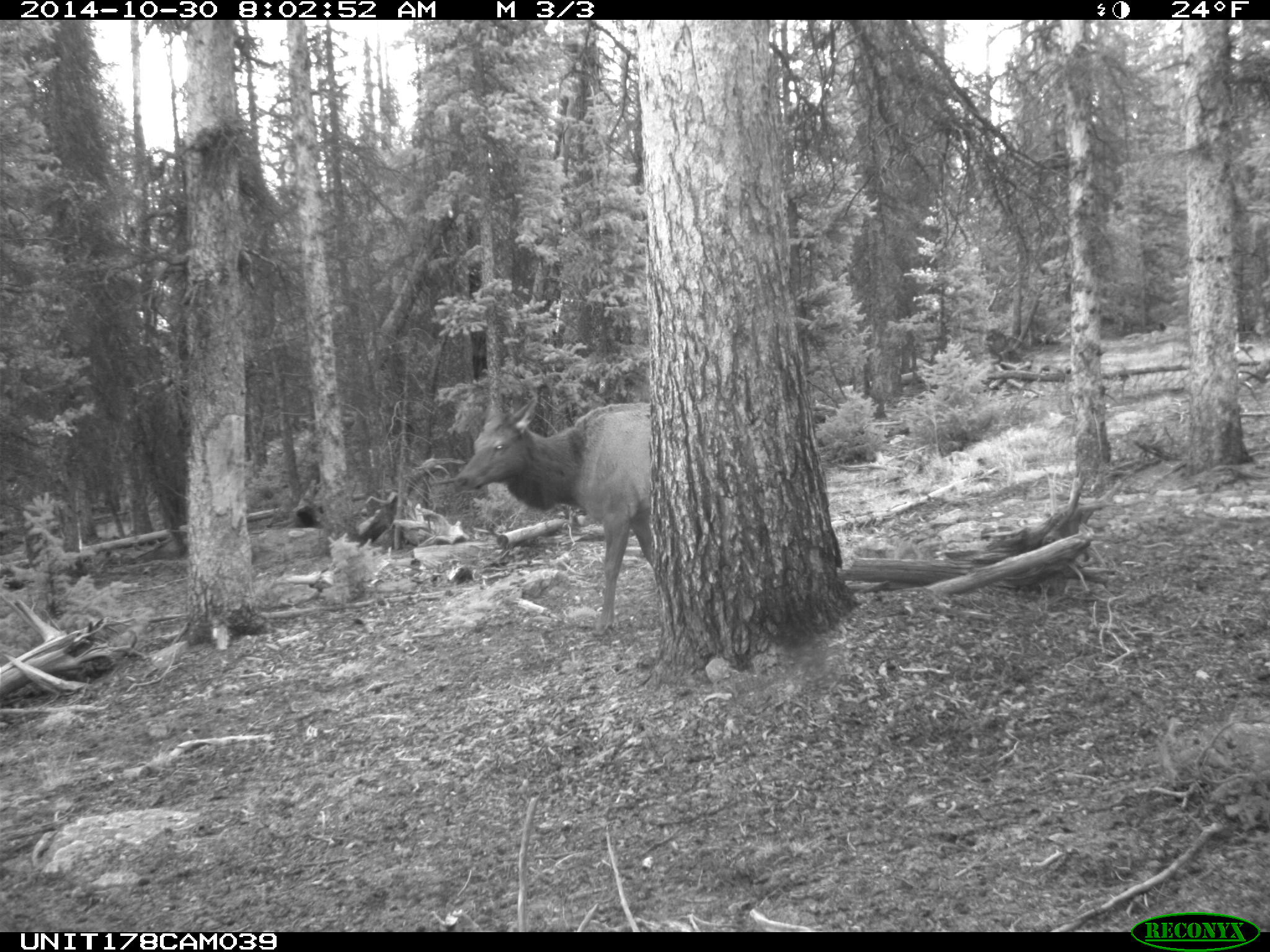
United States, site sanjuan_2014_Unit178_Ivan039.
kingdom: Animalia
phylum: Chordata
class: Mammalia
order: Artiodactyla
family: Cervidae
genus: Cervus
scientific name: Cervus elaphus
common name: red deer